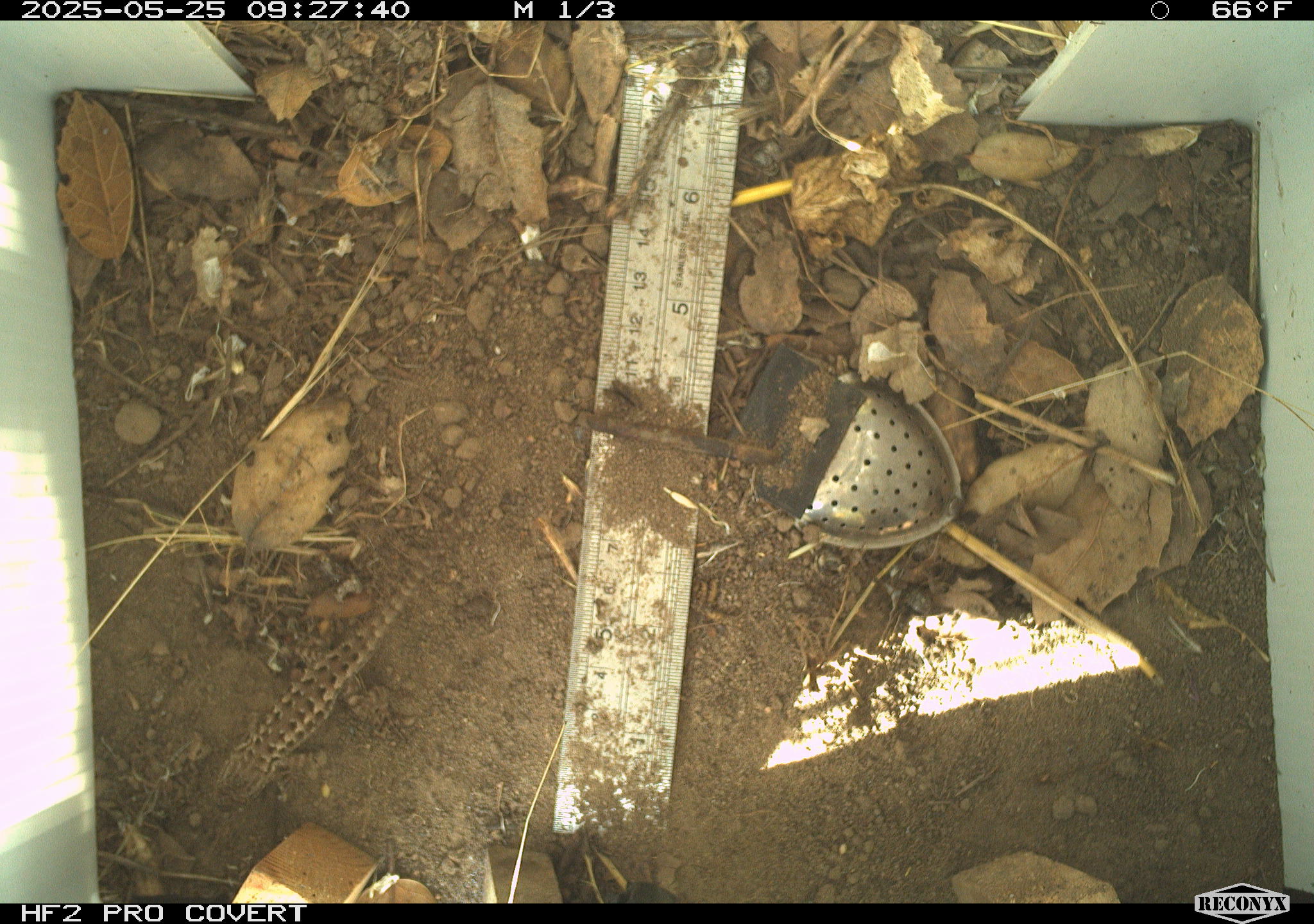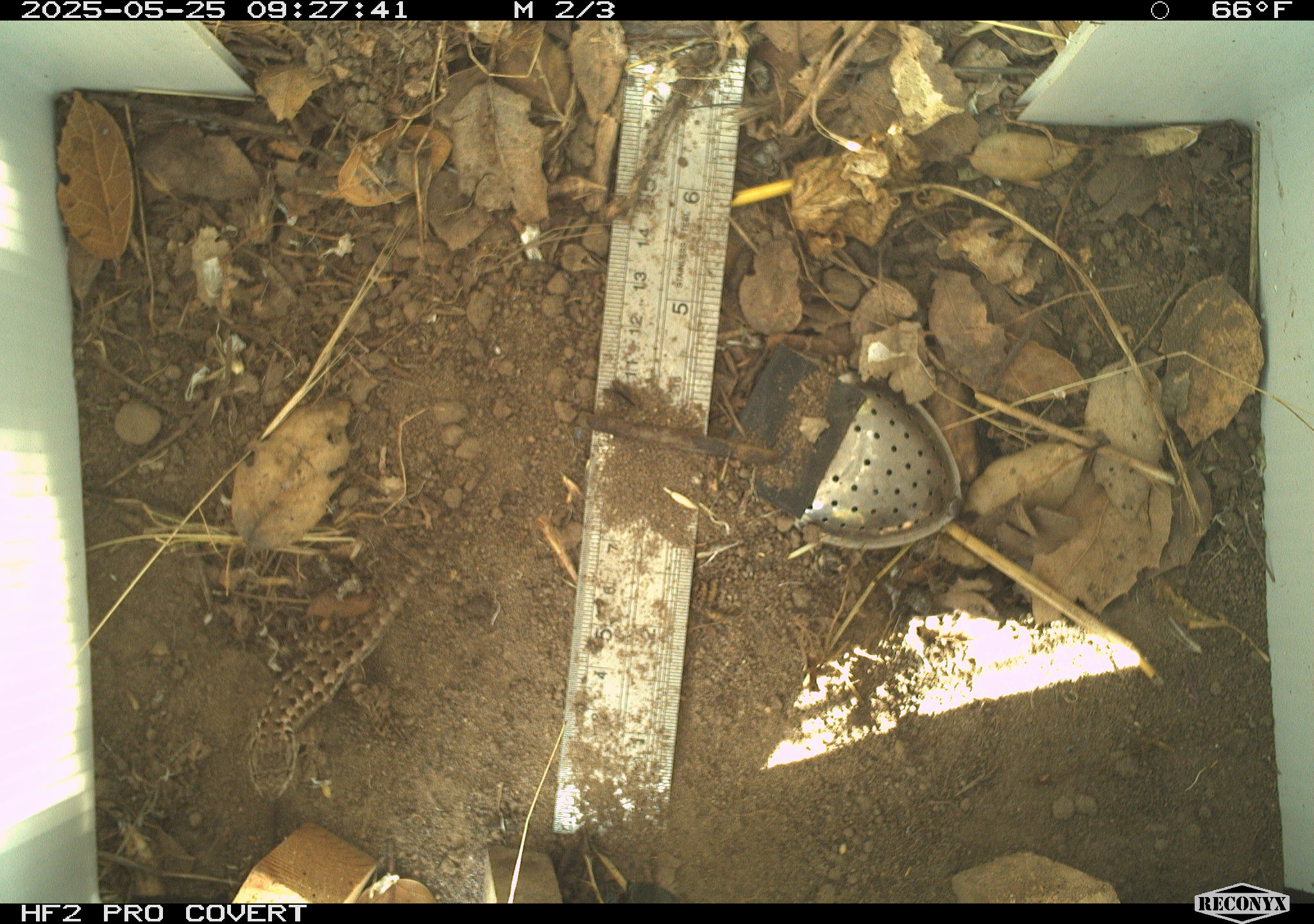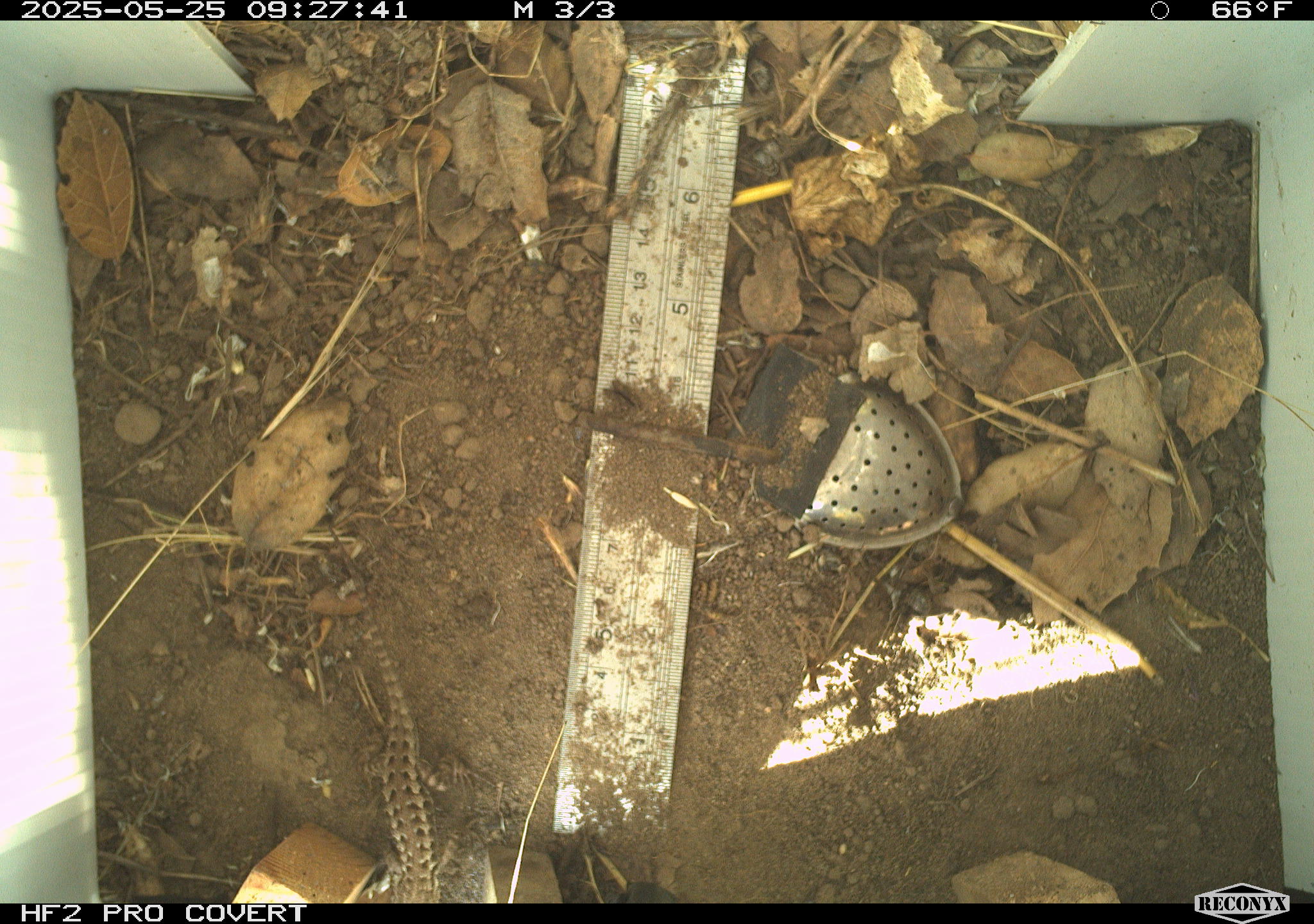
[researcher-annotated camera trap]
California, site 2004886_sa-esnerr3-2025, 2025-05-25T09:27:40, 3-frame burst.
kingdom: Animalia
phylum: Chordata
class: Reptilia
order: Squamata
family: Phrynosomatidae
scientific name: Phrynosomatidae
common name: north american spiny lizards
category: sceloporus/uta species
Sceloporus/uta species (north american spiny lizards) (Phrynosomatidae).